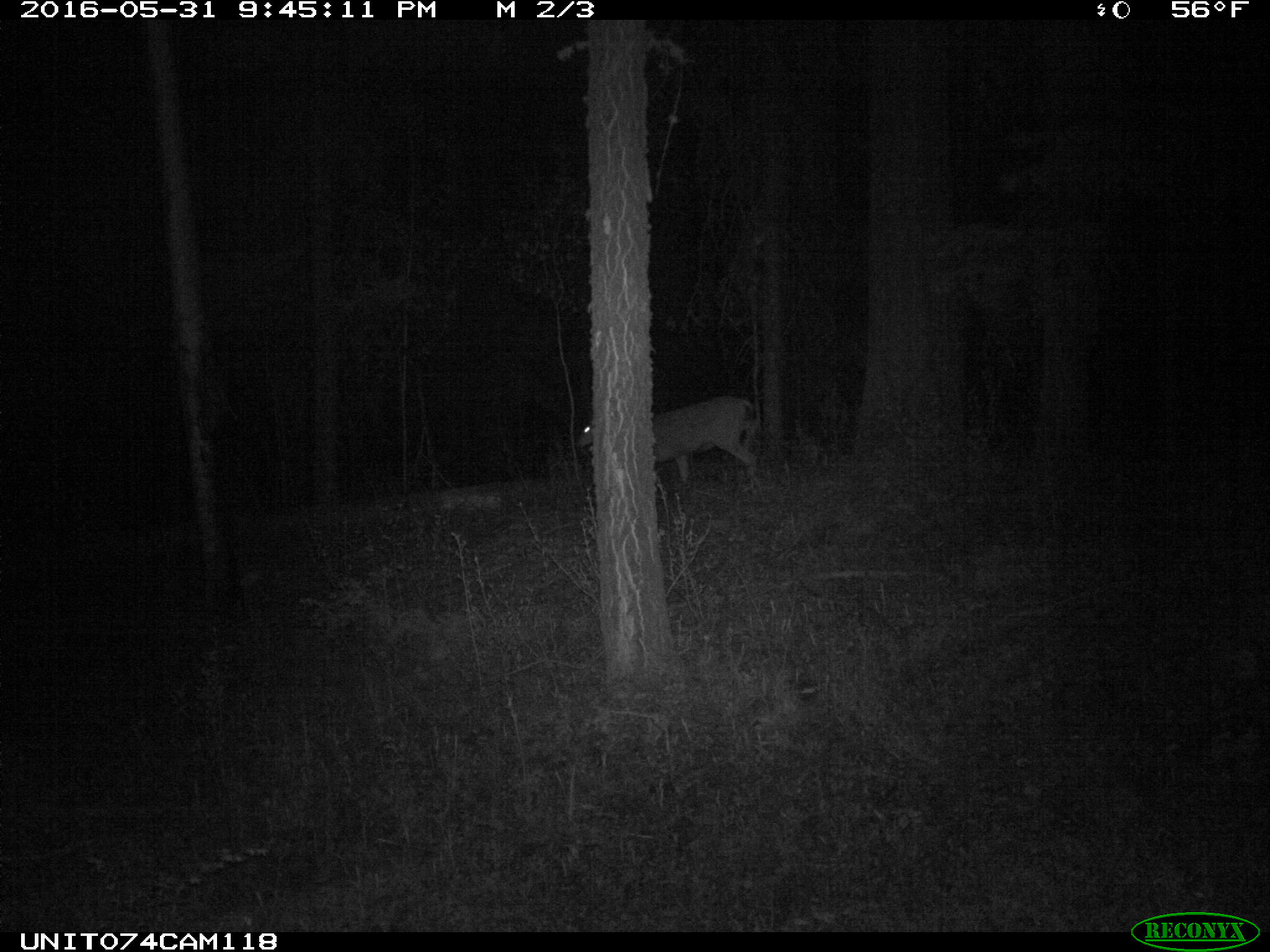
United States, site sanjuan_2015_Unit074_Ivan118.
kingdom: Animalia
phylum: Chordata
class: Mammalia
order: Artiodactyla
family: Cervidae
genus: Odocoileus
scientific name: Odocoileus hemionus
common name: mule deer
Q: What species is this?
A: Odocoileus hemionus (mule deer).